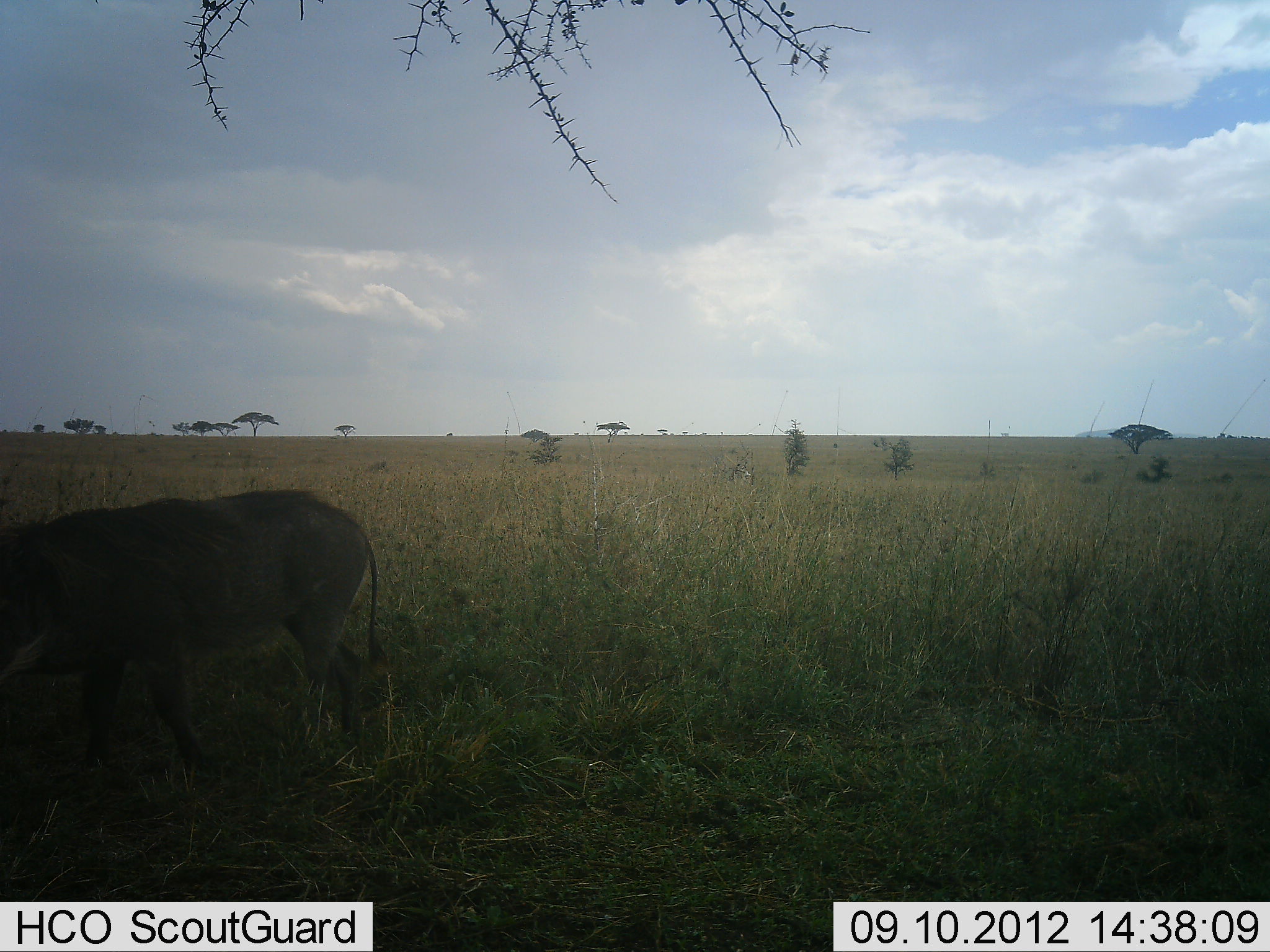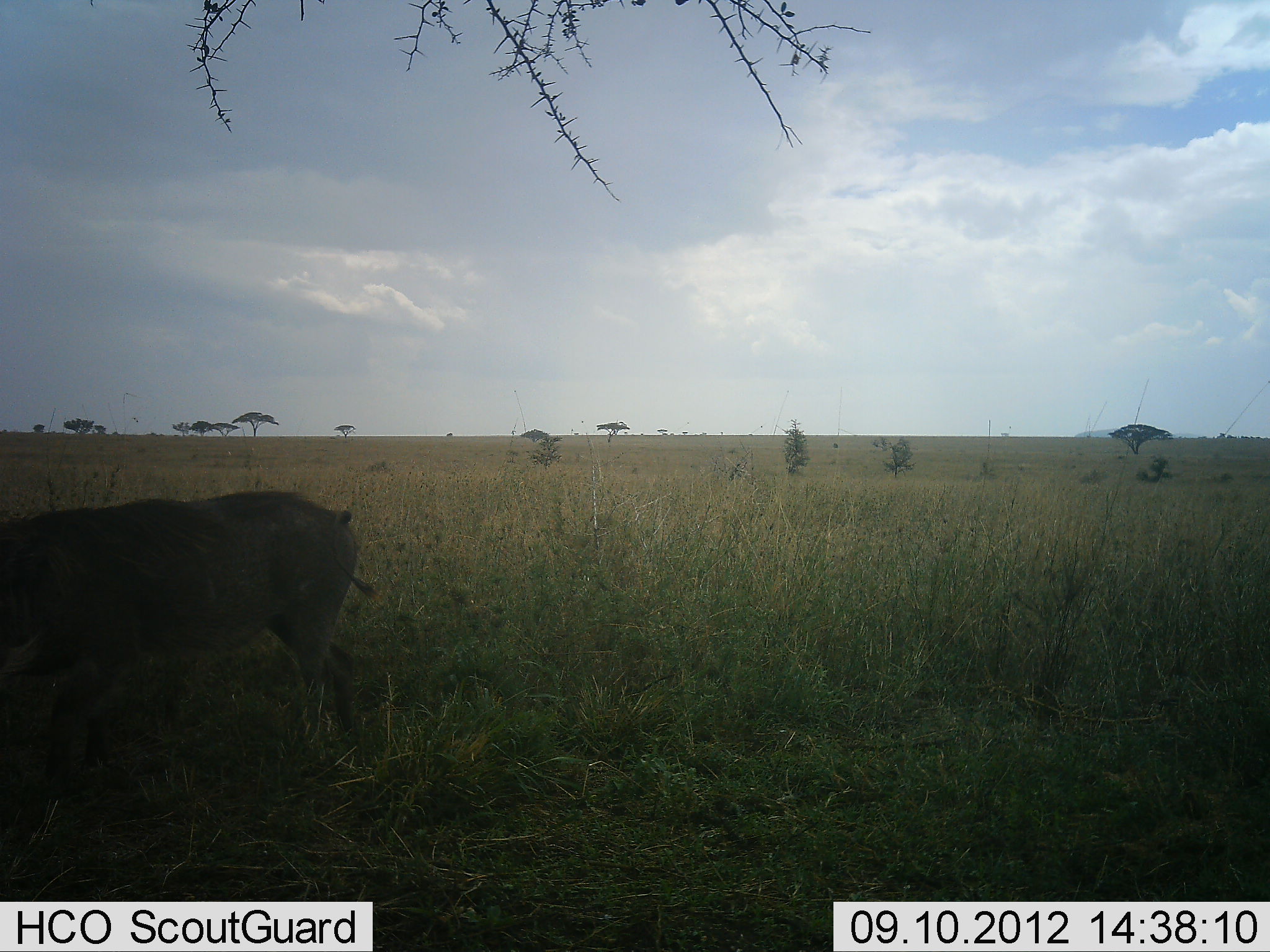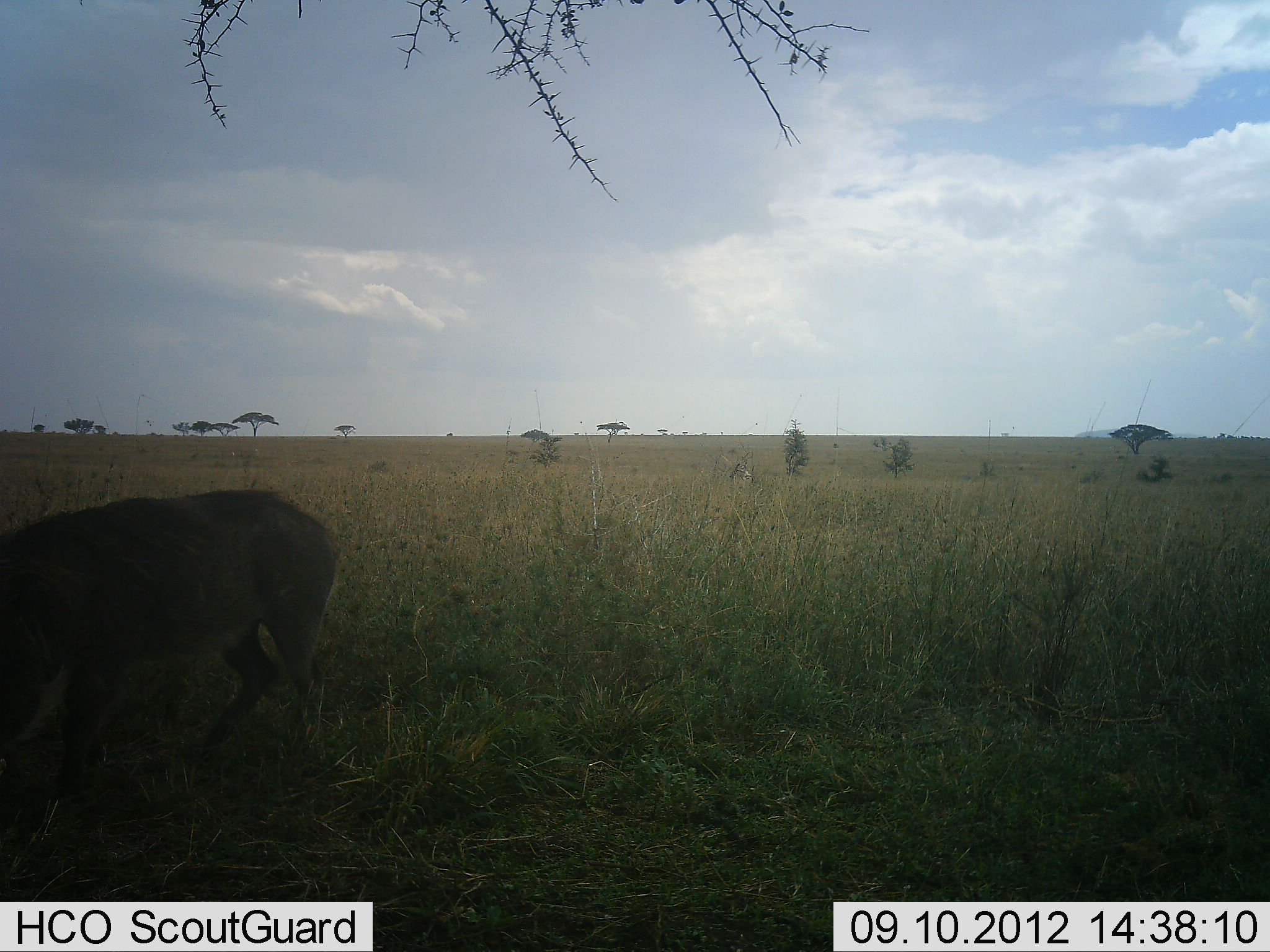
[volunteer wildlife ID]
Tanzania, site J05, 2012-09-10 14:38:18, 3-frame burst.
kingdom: Animalia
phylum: Chordata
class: Mammalia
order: Artiodactyla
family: Suidae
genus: Phacochoerus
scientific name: Phacochoerus africanus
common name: warthog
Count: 1.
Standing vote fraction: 40%.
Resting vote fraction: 0%.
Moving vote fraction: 50%.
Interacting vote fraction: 0%.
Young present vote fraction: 0%.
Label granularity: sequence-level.